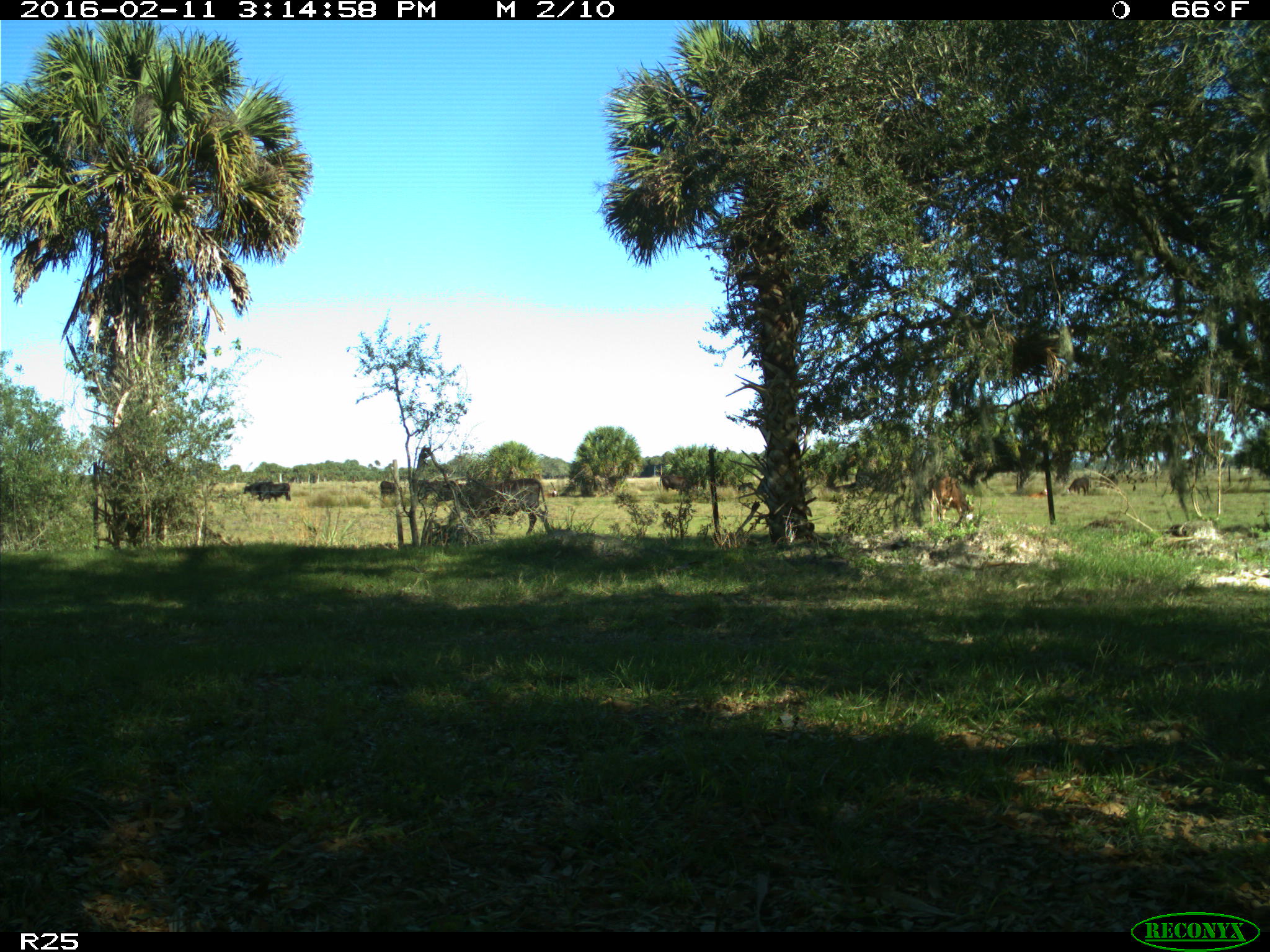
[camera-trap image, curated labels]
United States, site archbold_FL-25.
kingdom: Animalia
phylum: Chordata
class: Mammalia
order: Artiodactyla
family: Bovidae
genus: Bos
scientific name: Bos taurus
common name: domestic cow